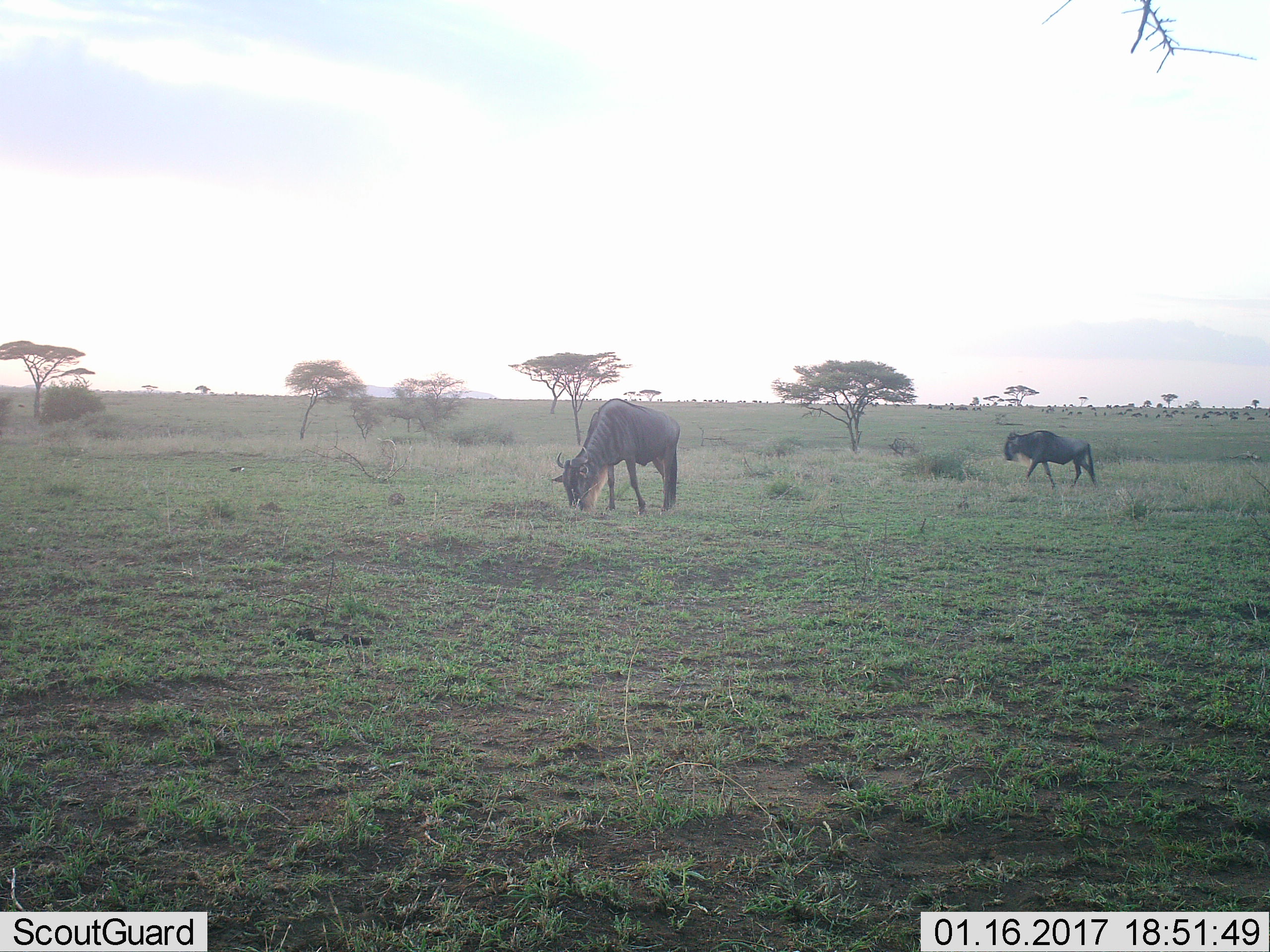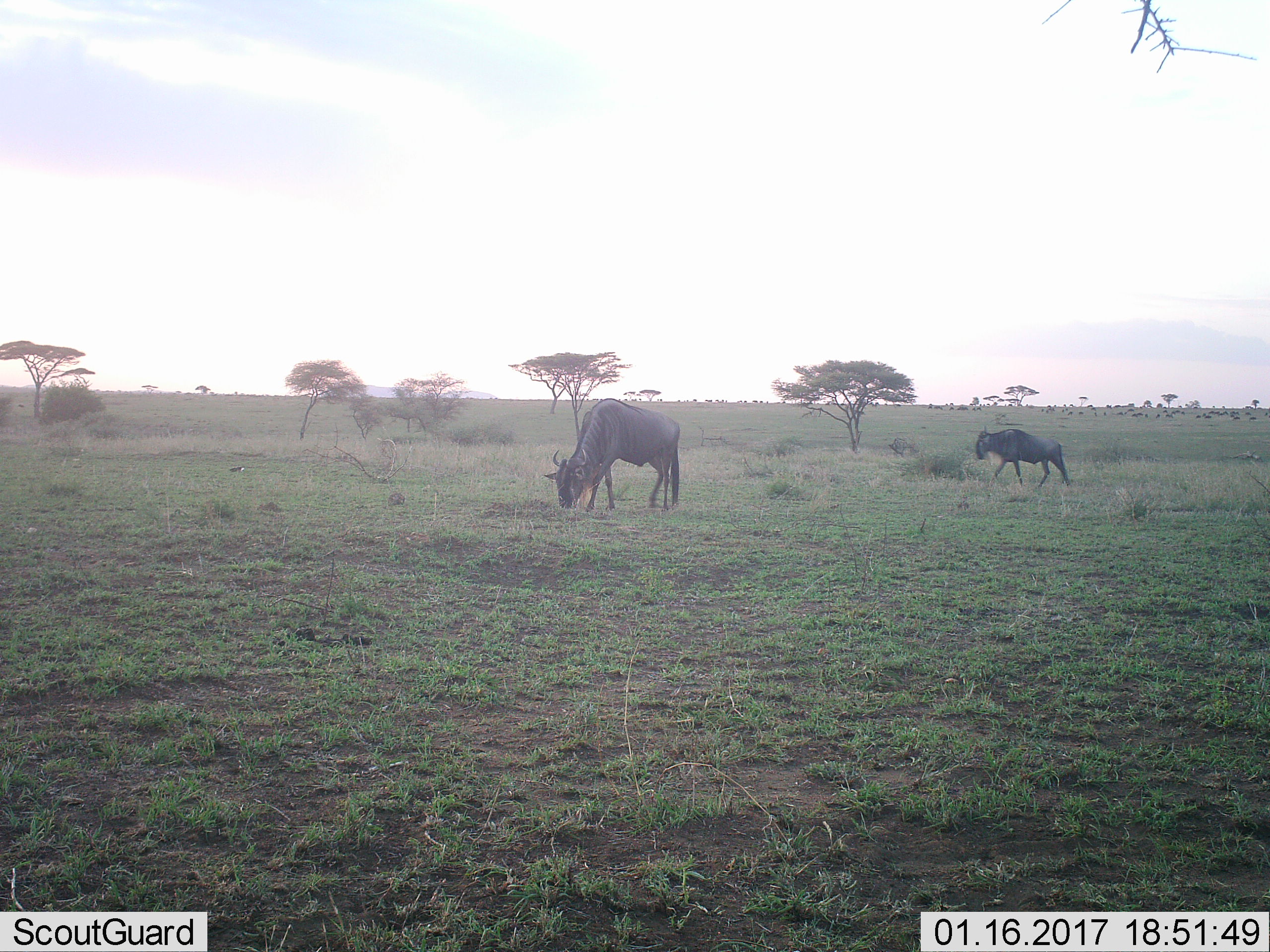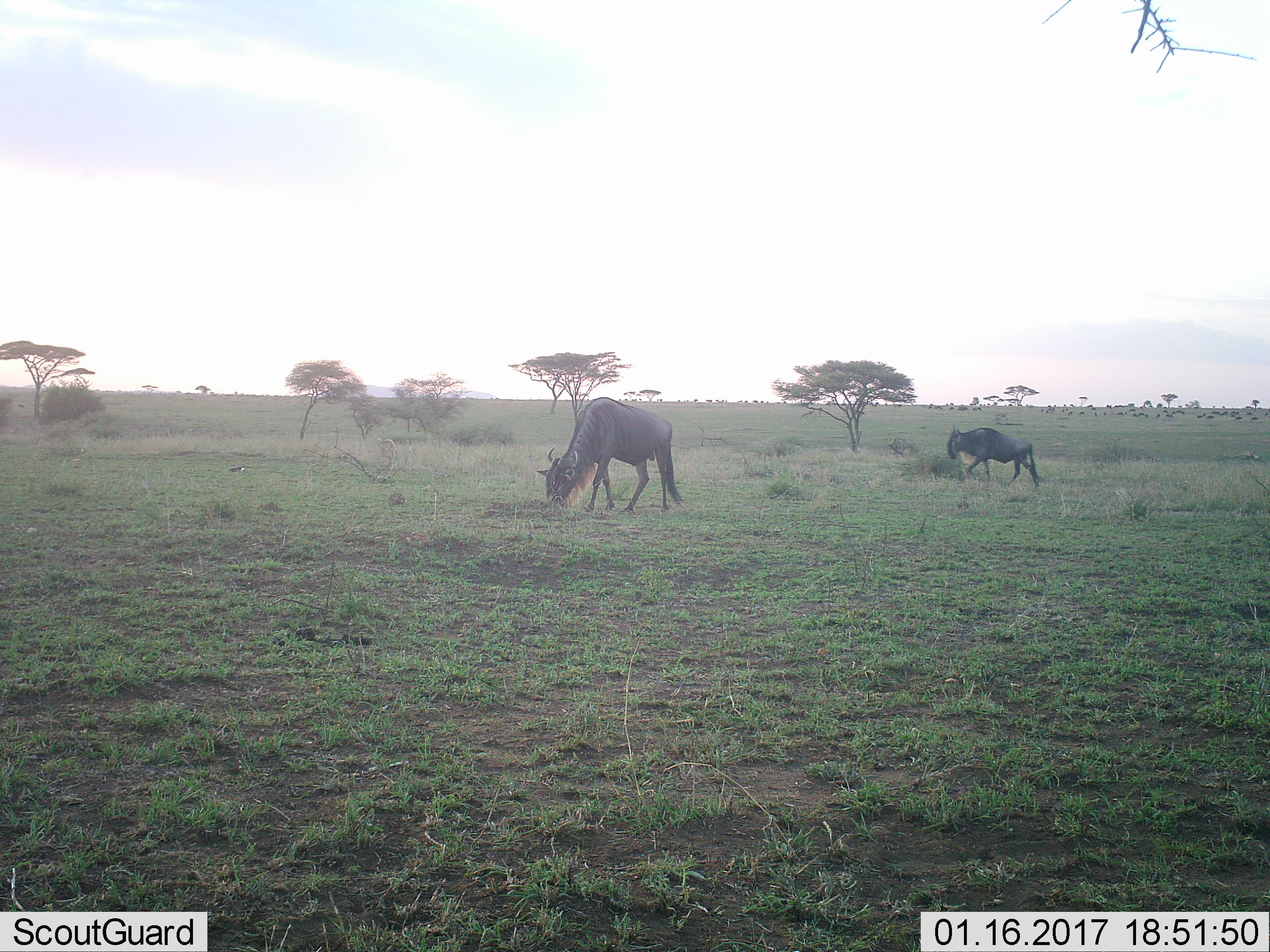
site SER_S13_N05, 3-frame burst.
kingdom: Animalia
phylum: Chordata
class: Mammalia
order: Artiodactyla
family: Bovidae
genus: Connochaetes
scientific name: Connochaetes taurinus taurinus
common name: blue wildebeest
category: wildebeestblue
Wildebeestblue (blue wildebeest) (Connochaetes taurinus taurinus), count 11-50. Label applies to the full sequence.